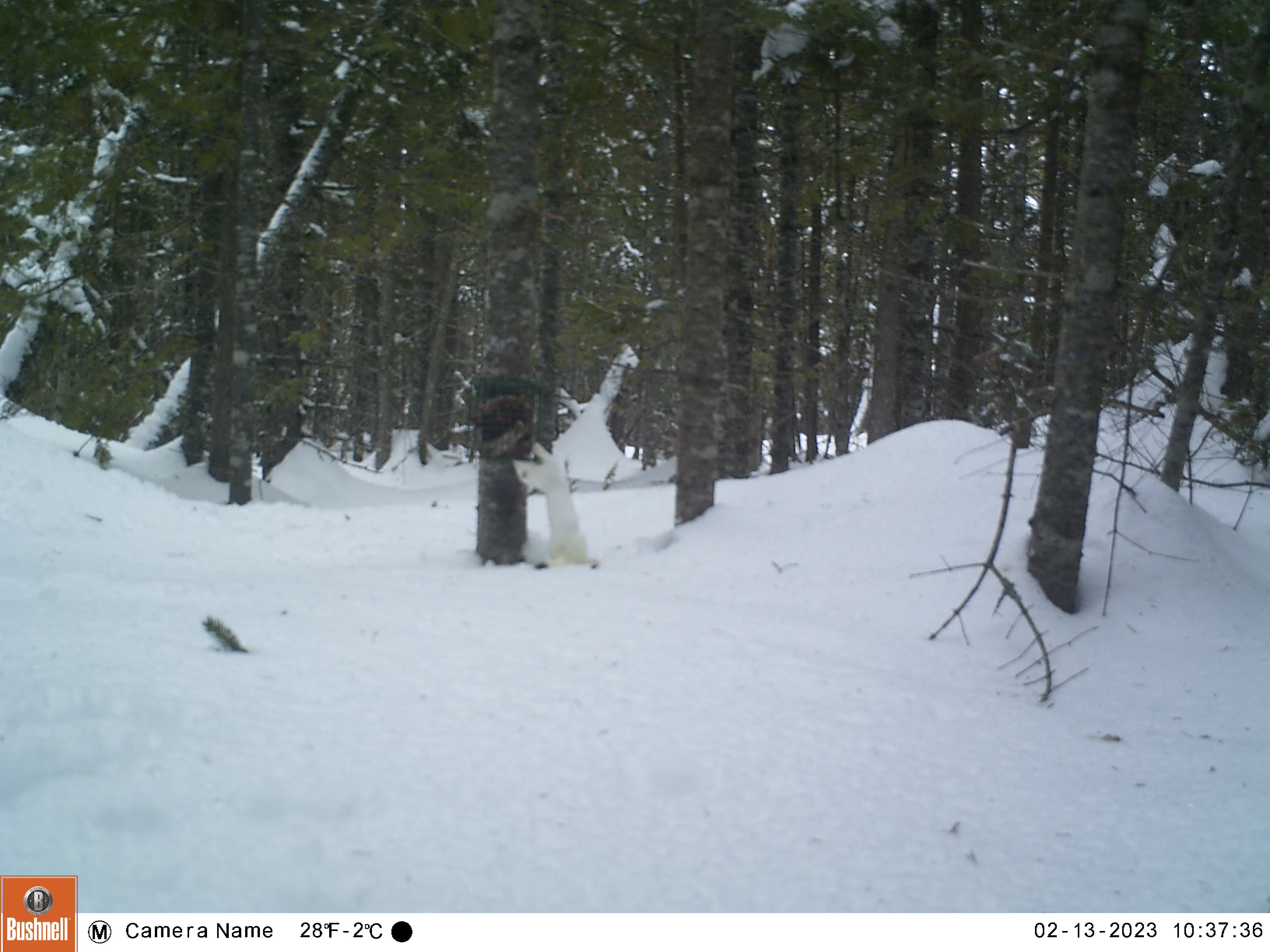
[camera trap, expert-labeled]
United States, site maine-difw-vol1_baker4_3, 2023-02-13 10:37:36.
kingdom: Animalia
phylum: Chordata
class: Mammalia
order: Carnivora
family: Mustelidae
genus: Mustela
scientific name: Mustela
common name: weasel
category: weasel sp.